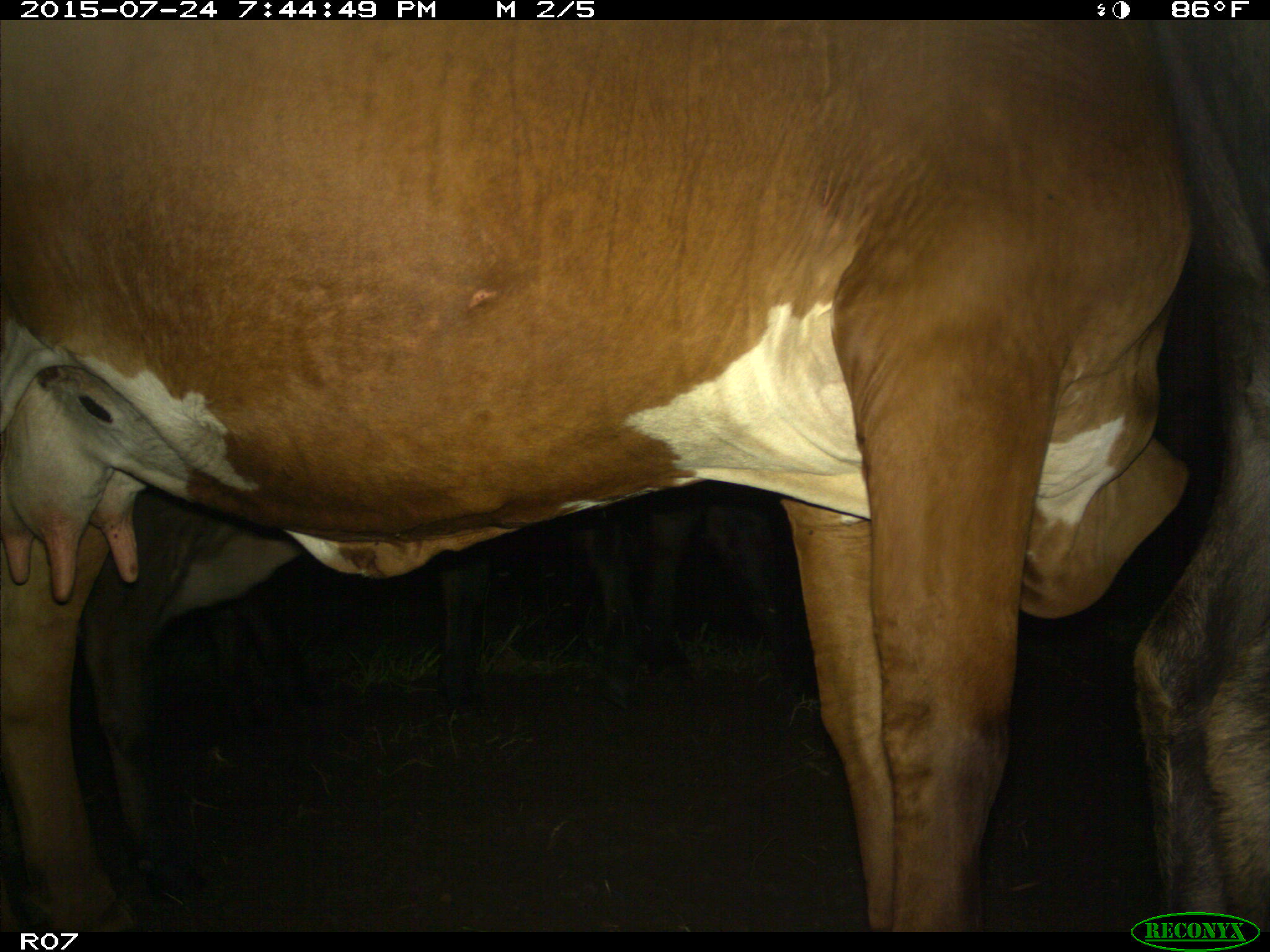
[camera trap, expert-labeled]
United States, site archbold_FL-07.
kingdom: Animalia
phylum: Chordata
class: Mammalia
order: Artiodactyla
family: Bovidae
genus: Bos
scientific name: Bos taurus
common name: domestic cow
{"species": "Bos taurus (domestic cow)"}